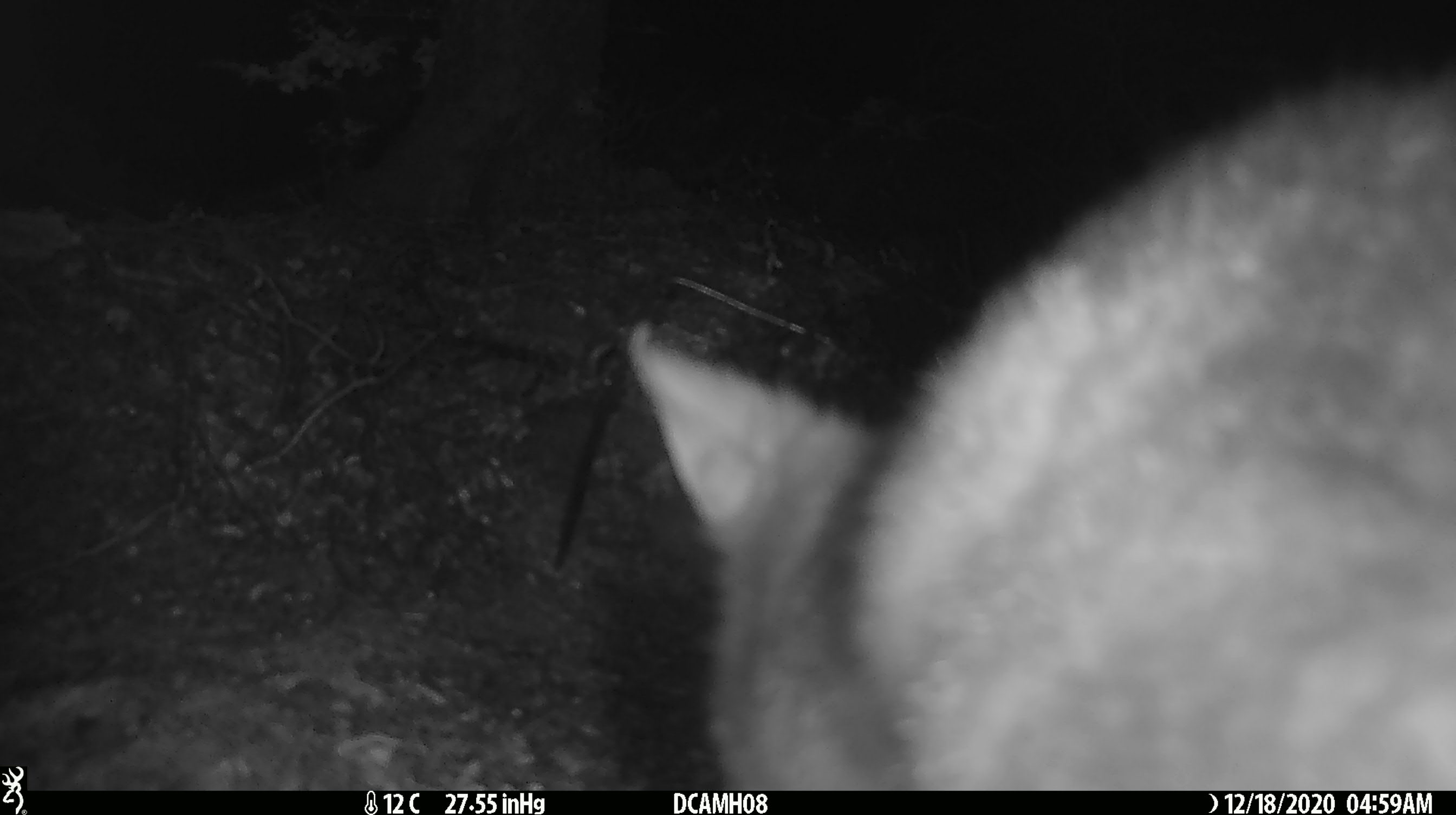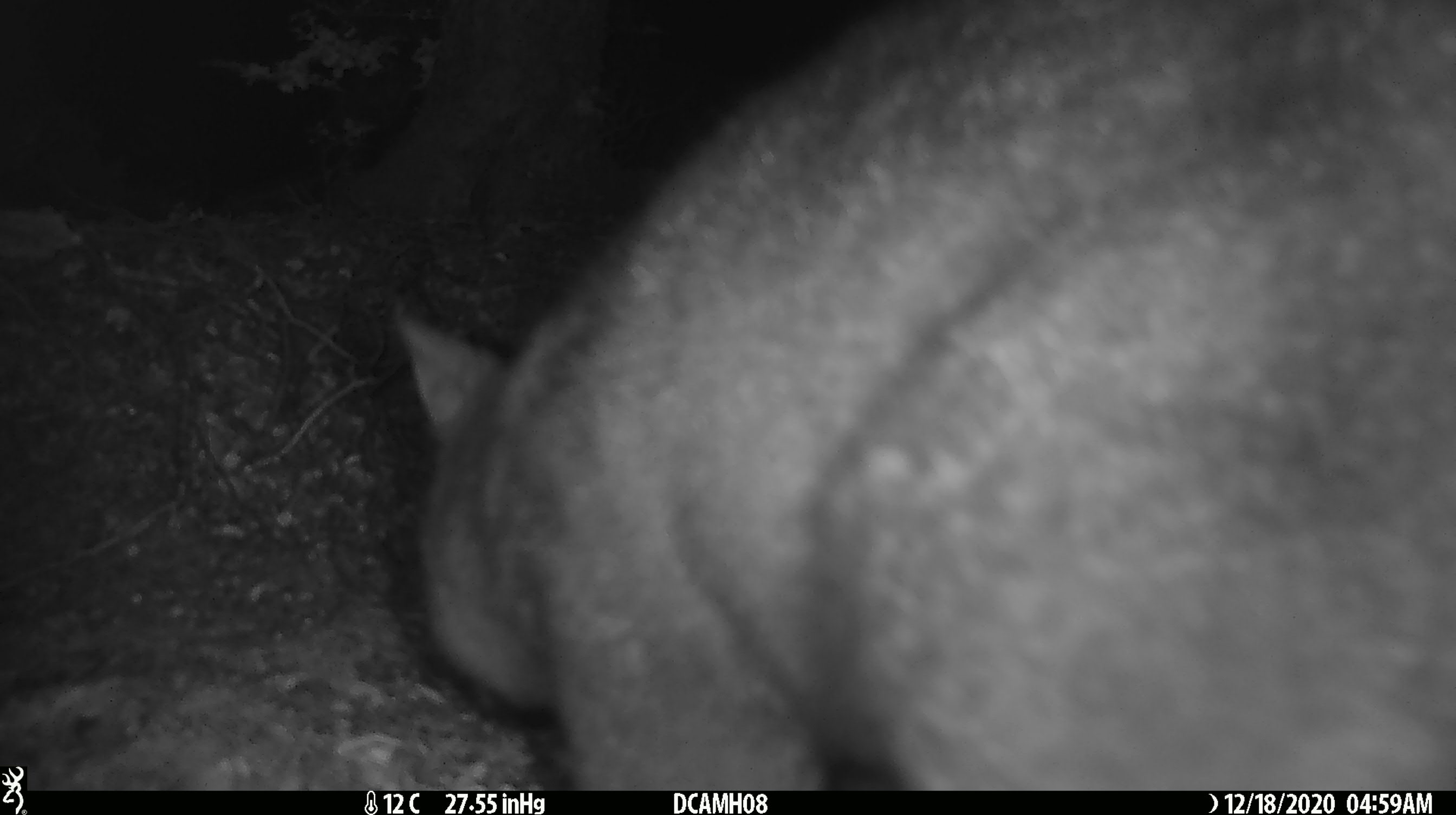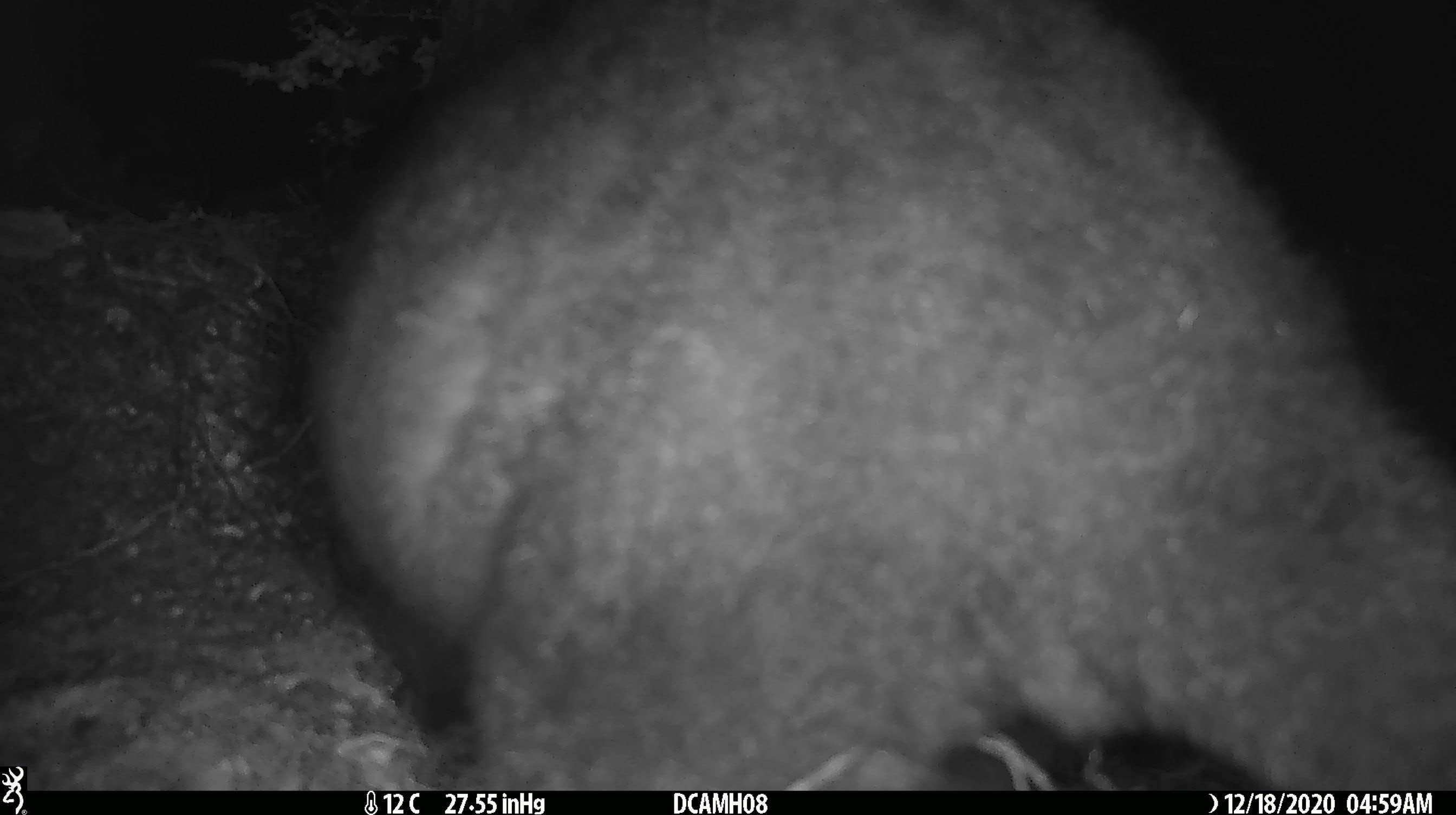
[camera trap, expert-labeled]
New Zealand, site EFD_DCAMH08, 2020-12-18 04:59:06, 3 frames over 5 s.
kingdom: Animalia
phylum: Chordata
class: Mammalia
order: Diprotodontia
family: Phalangeridae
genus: Trichosurus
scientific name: Trichosurus vulpecula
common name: common brushtail possum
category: possum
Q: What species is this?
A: Possum (common brushtail possum) (Trichosurus vulpecula).